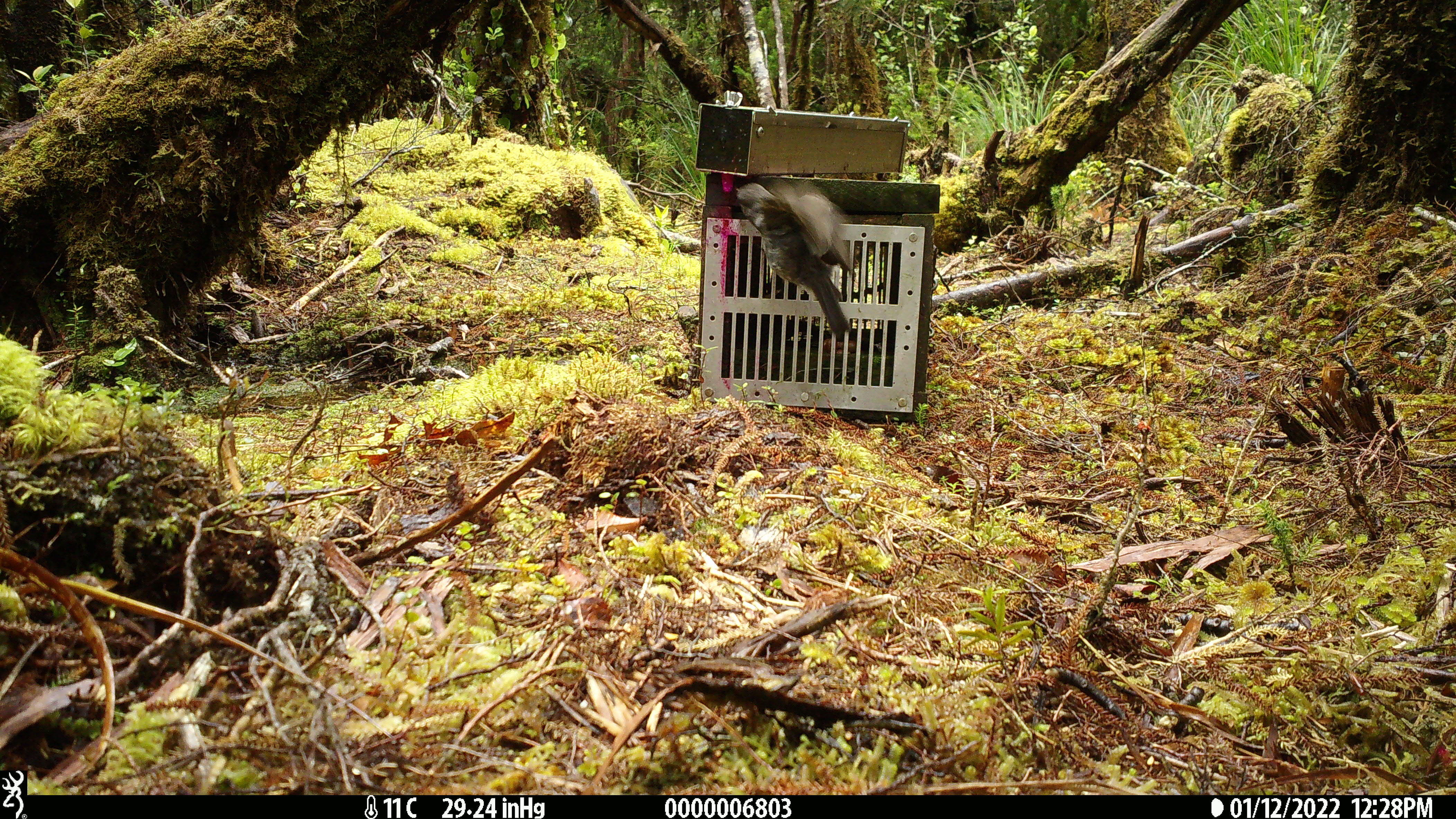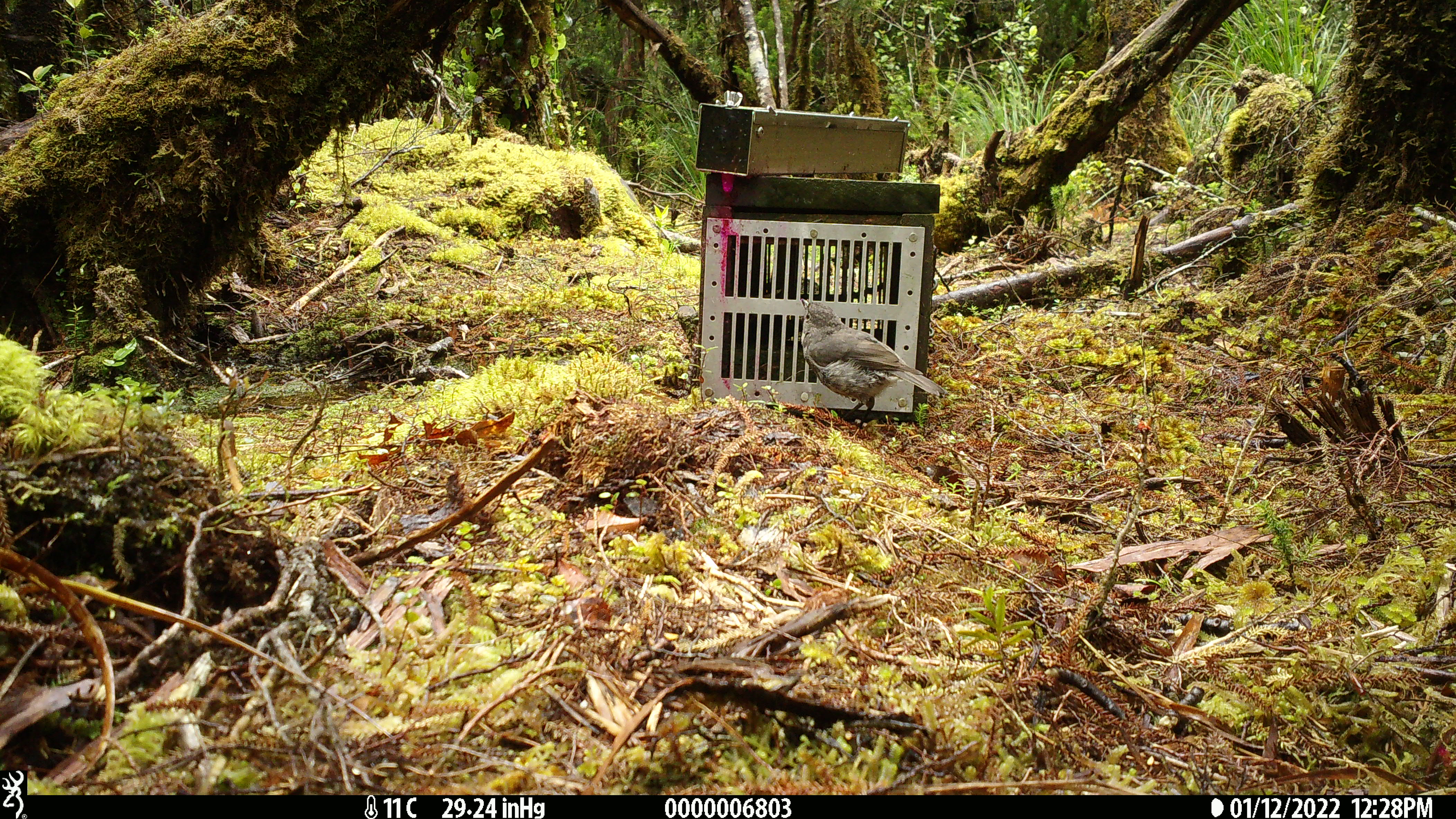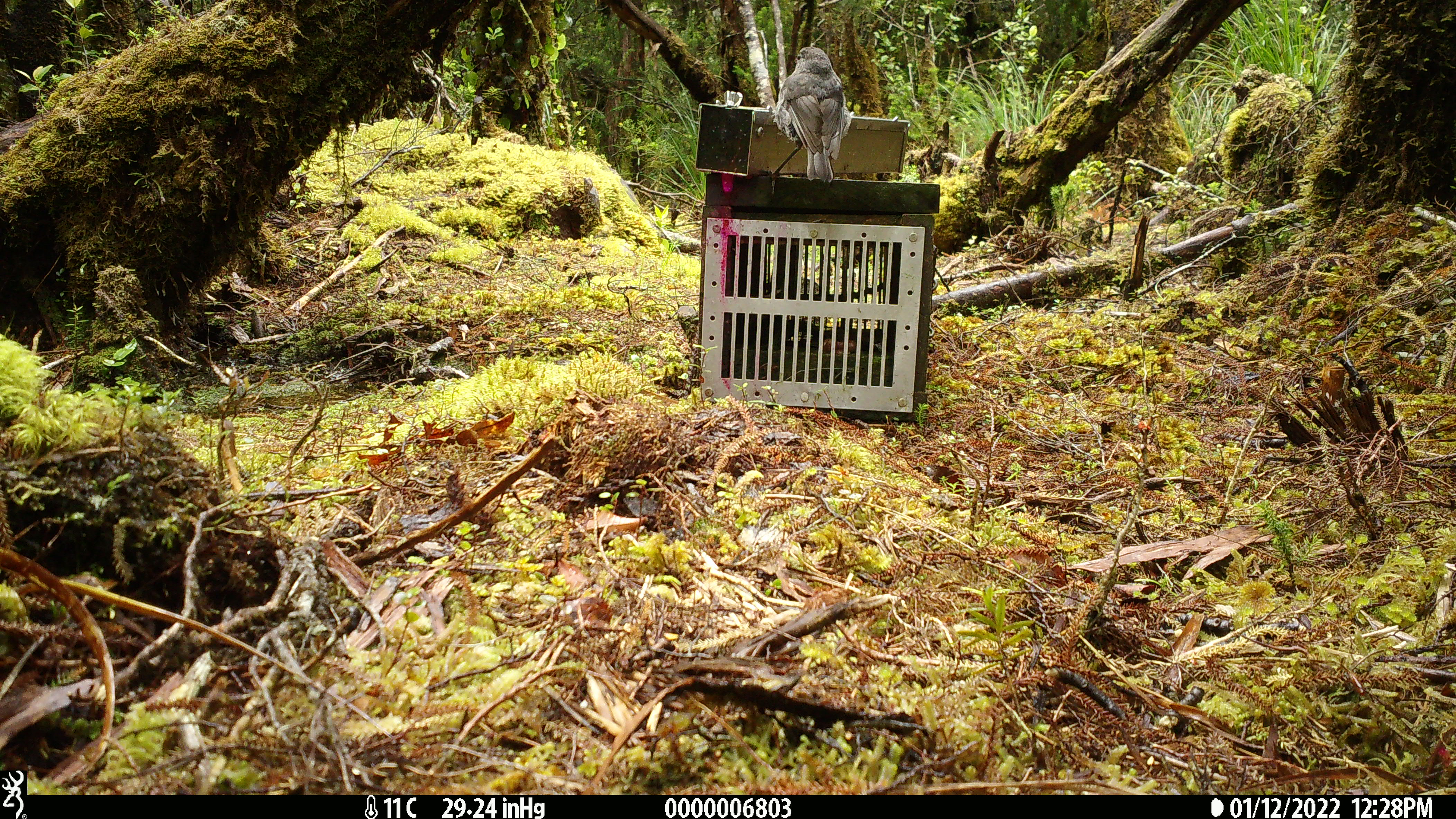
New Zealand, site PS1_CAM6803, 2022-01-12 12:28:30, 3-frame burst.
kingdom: Animalia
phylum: Chordata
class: Aves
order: Passeriformes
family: Petroicidae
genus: Petroica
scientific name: Petroica australis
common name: new zealand robin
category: robin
Robin (new zealand robin) (Petroica australis).